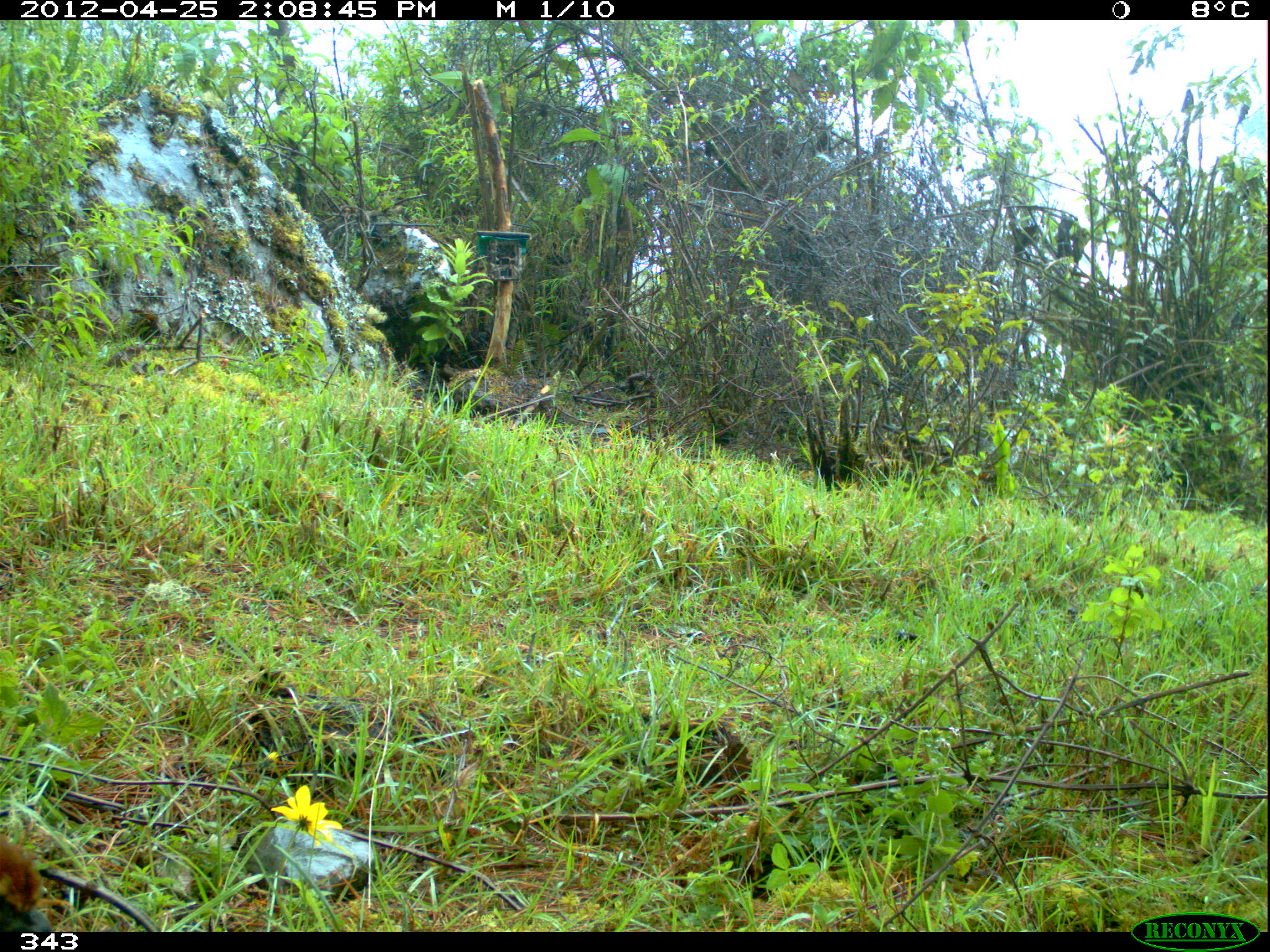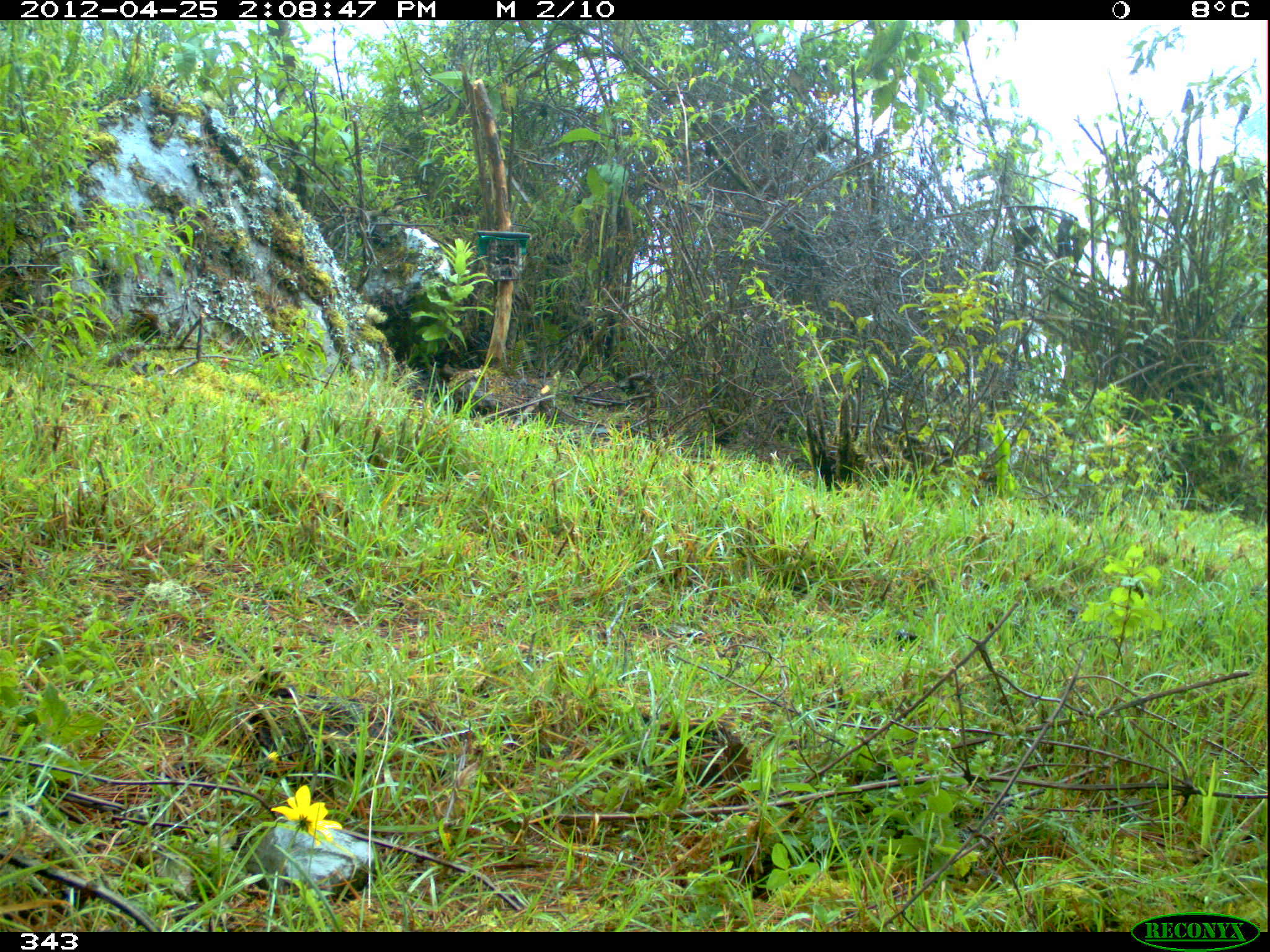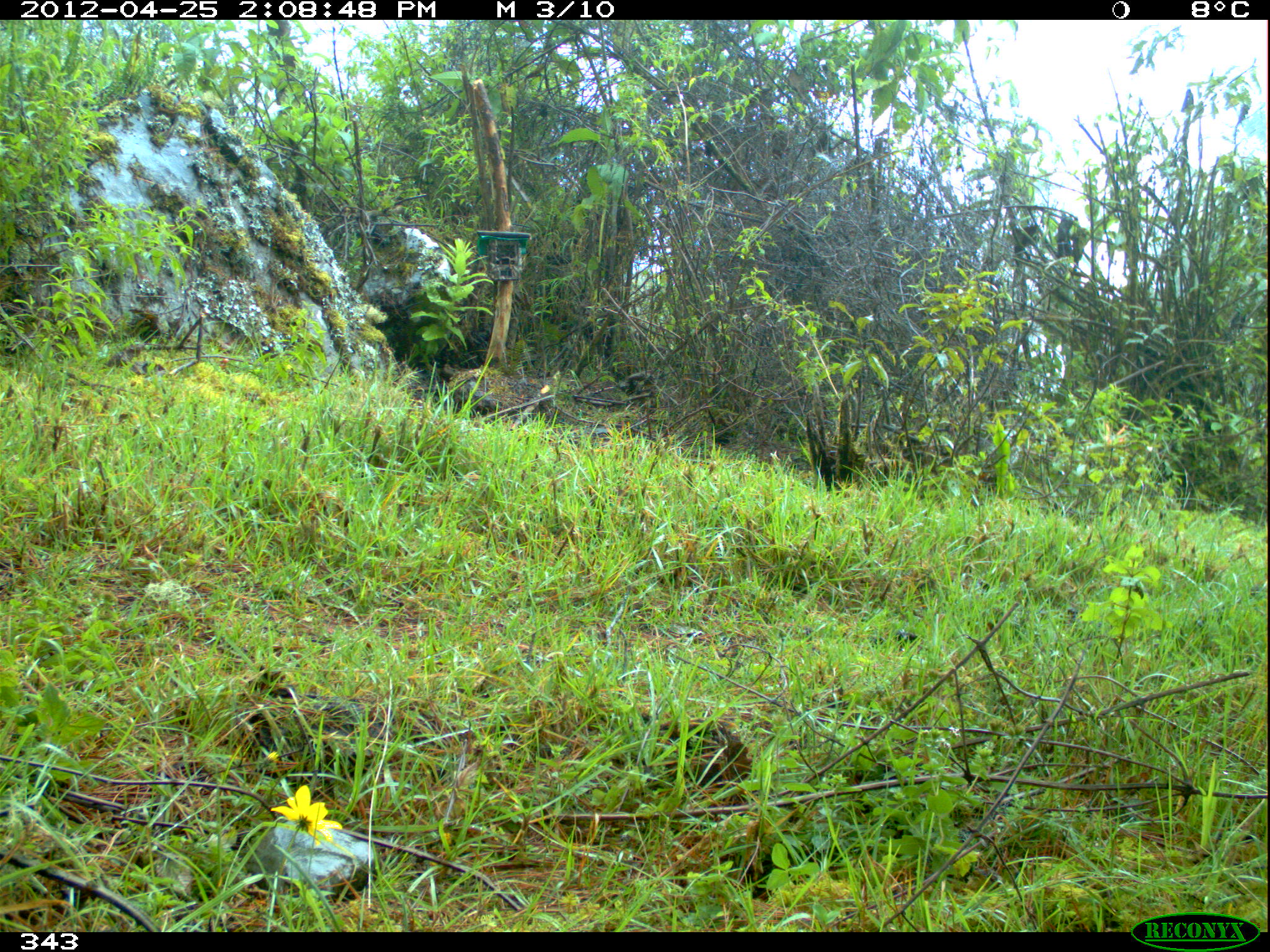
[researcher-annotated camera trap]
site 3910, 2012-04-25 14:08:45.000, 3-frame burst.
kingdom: Animalia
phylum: Chordata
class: Aves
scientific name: Aves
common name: bird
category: unknown bird